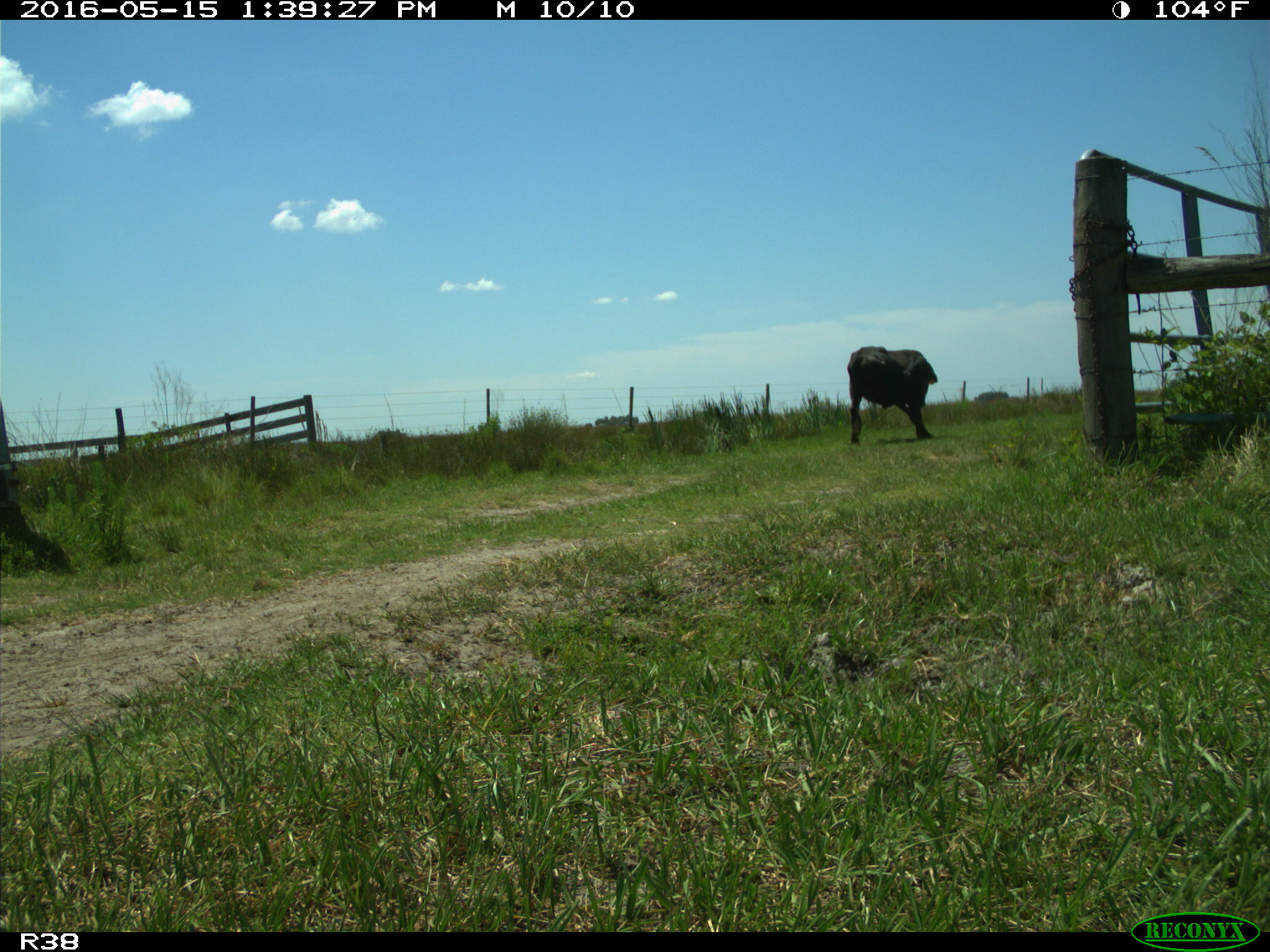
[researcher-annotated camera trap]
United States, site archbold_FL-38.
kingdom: Animalia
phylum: Chordata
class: Mammalia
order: Artiodactyla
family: Bovidae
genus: Bos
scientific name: Bos taurus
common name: domestic cow